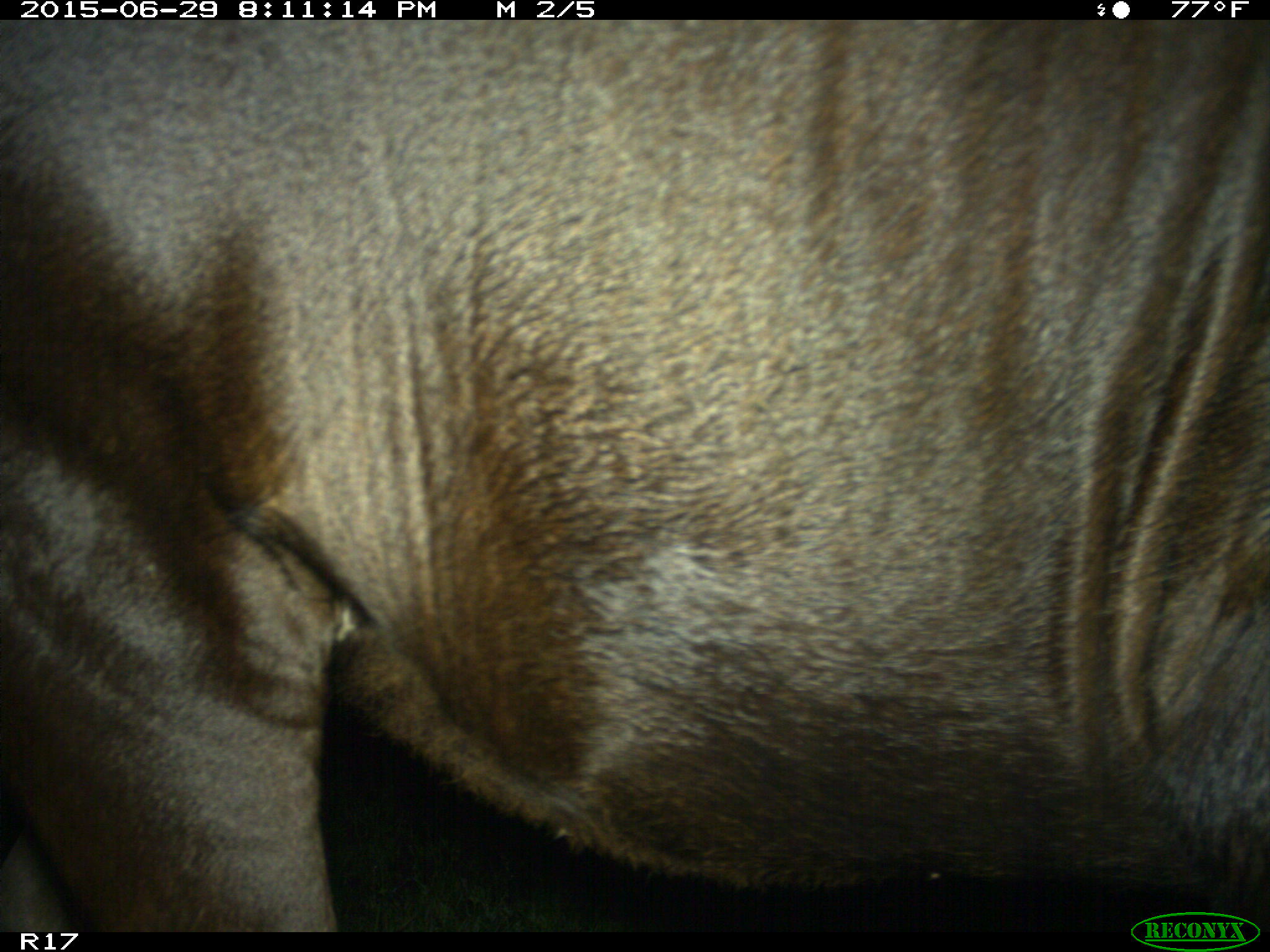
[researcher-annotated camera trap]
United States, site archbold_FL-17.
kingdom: Animalia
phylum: Chordata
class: Mammalia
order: Artiodactyla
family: Bovidae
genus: Bos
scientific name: Bos taurus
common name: domestic cow